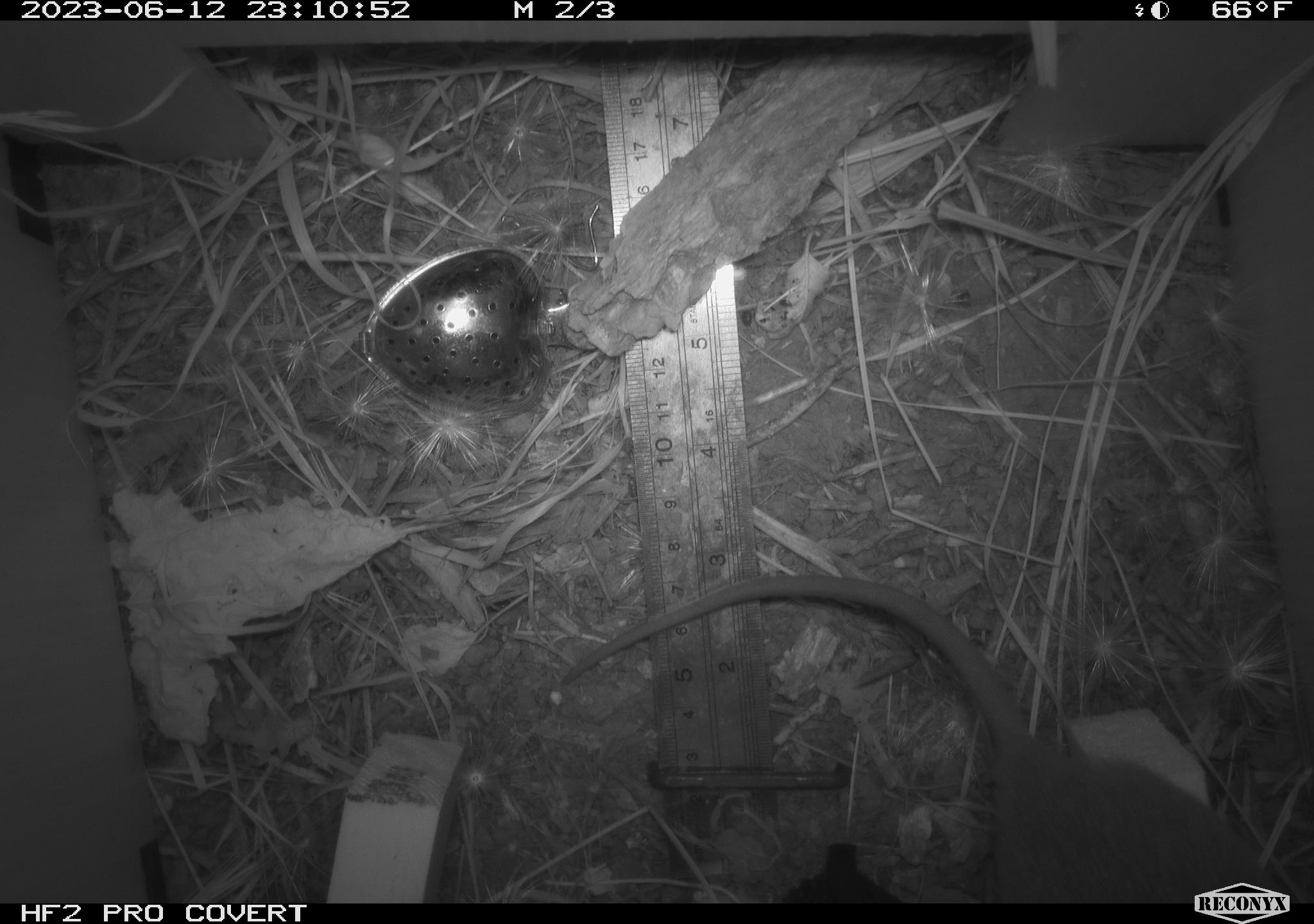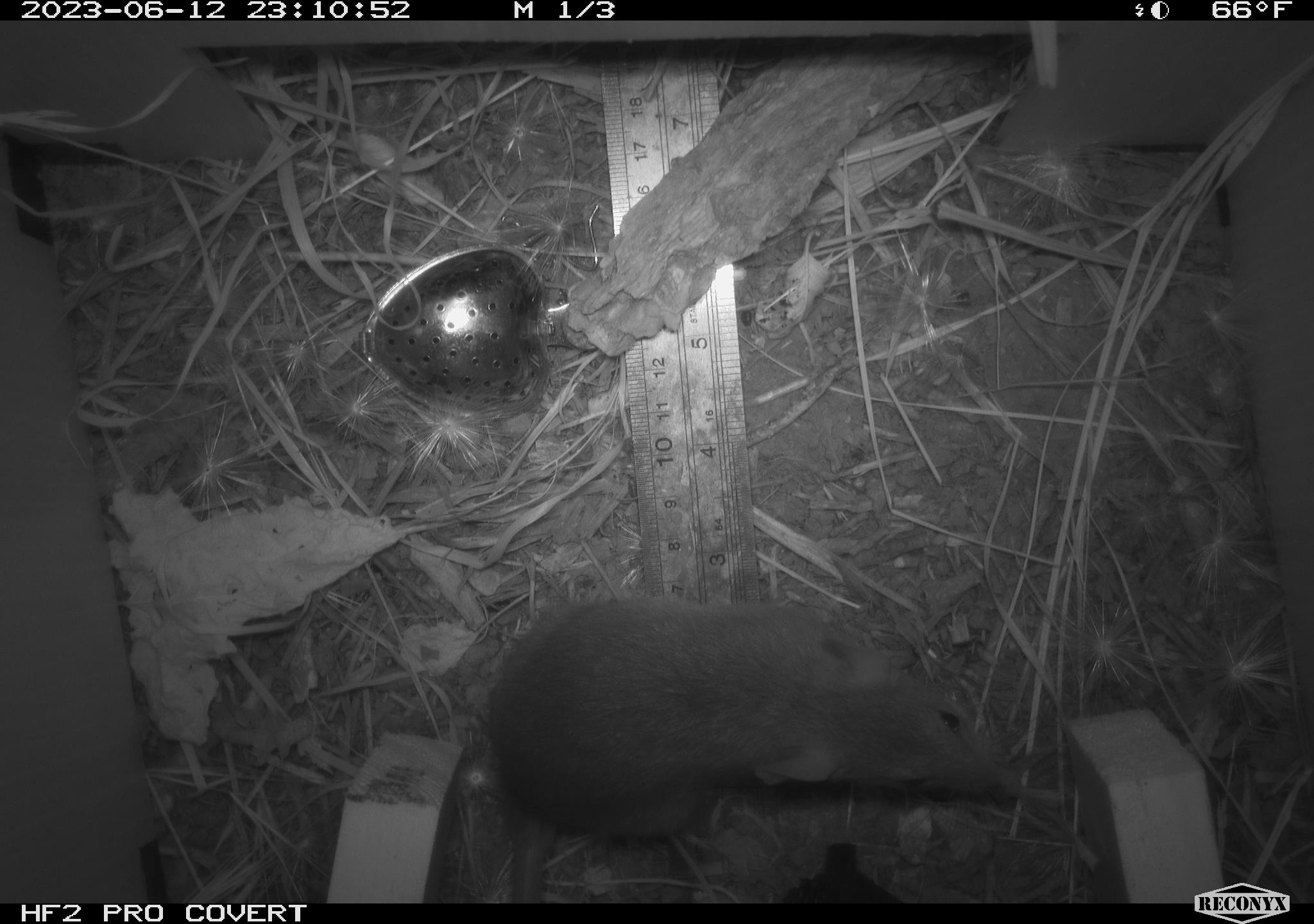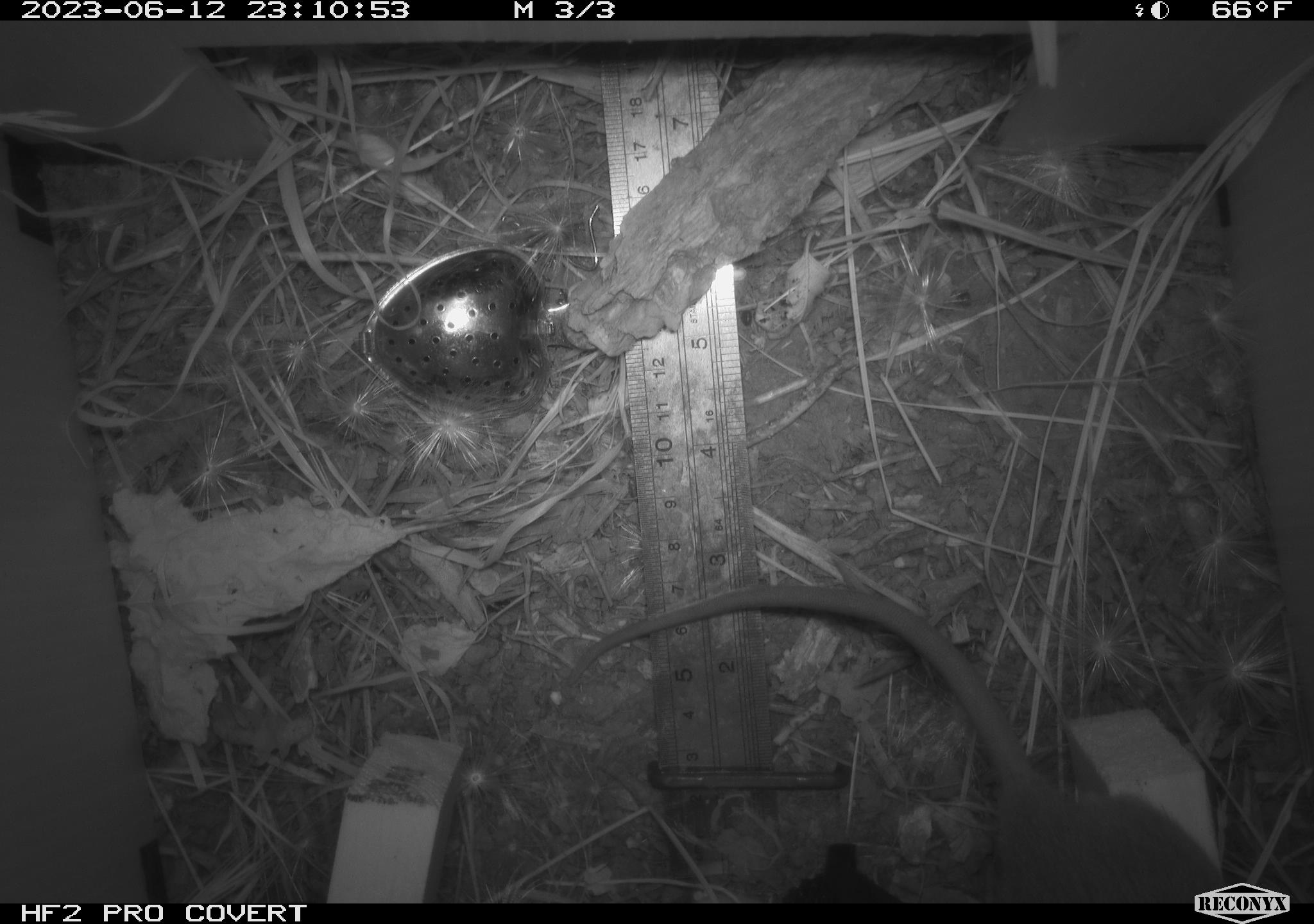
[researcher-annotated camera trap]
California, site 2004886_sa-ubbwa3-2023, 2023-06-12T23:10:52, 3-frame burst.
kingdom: Animalia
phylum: Chordata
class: Mammalia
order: Rodentia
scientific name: Rodentia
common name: mouse species